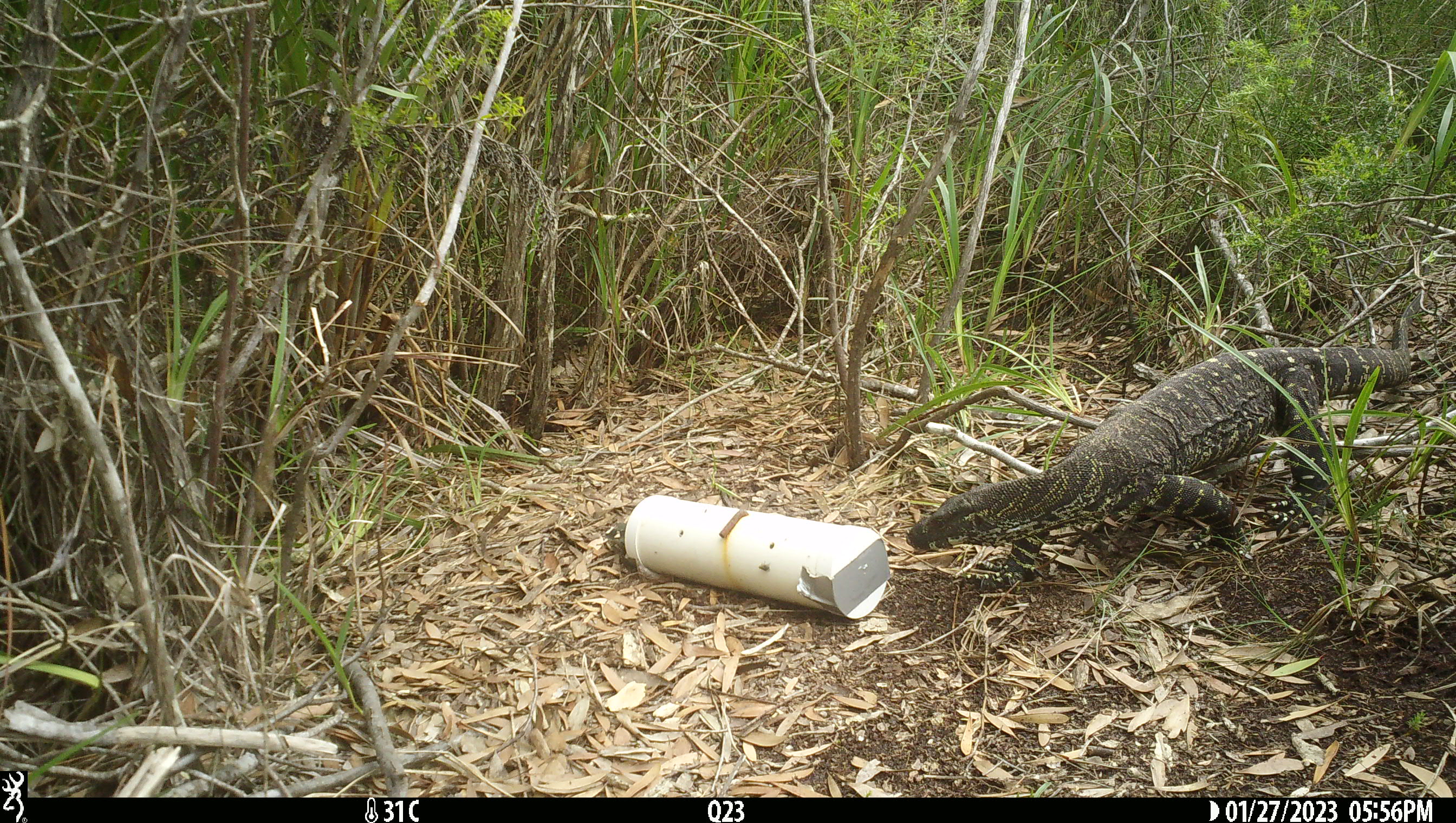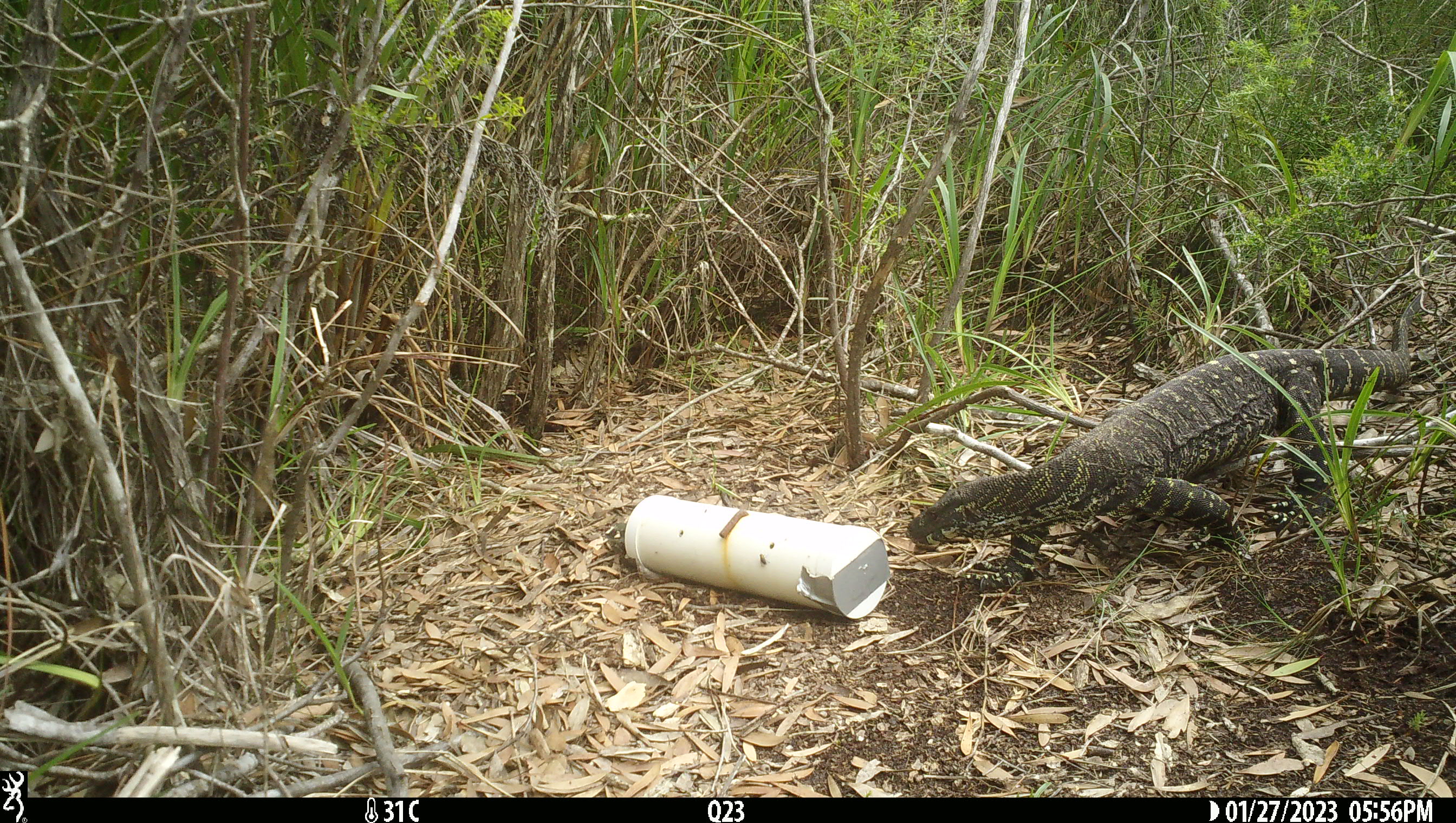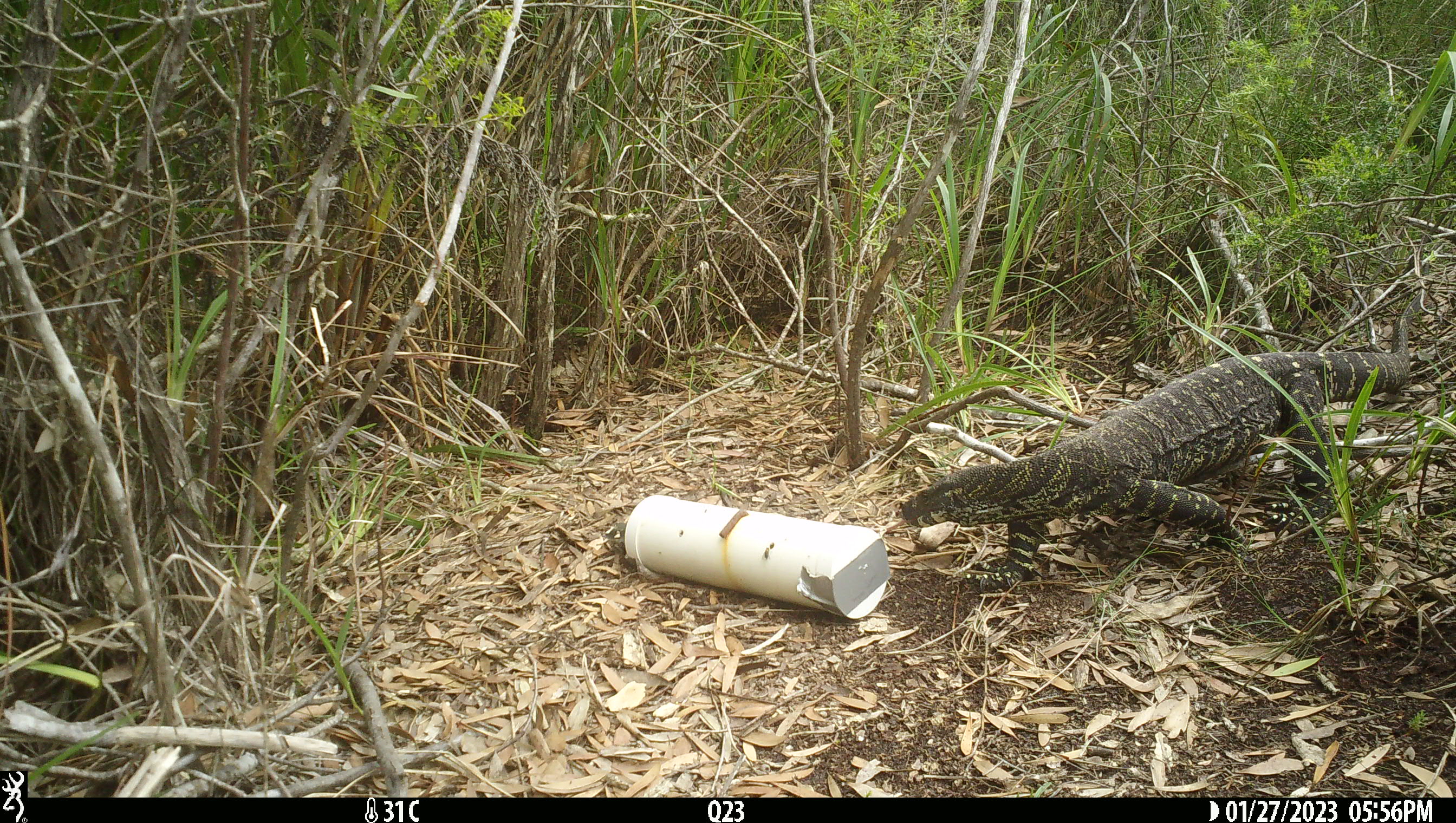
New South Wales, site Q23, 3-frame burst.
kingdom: Animalia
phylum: Chordata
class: Reptilia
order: Squamata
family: Varanidae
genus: Varanus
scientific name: Varanus varius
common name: lace monitor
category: goanna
Goanna (lace monitor) (Varanus varius).